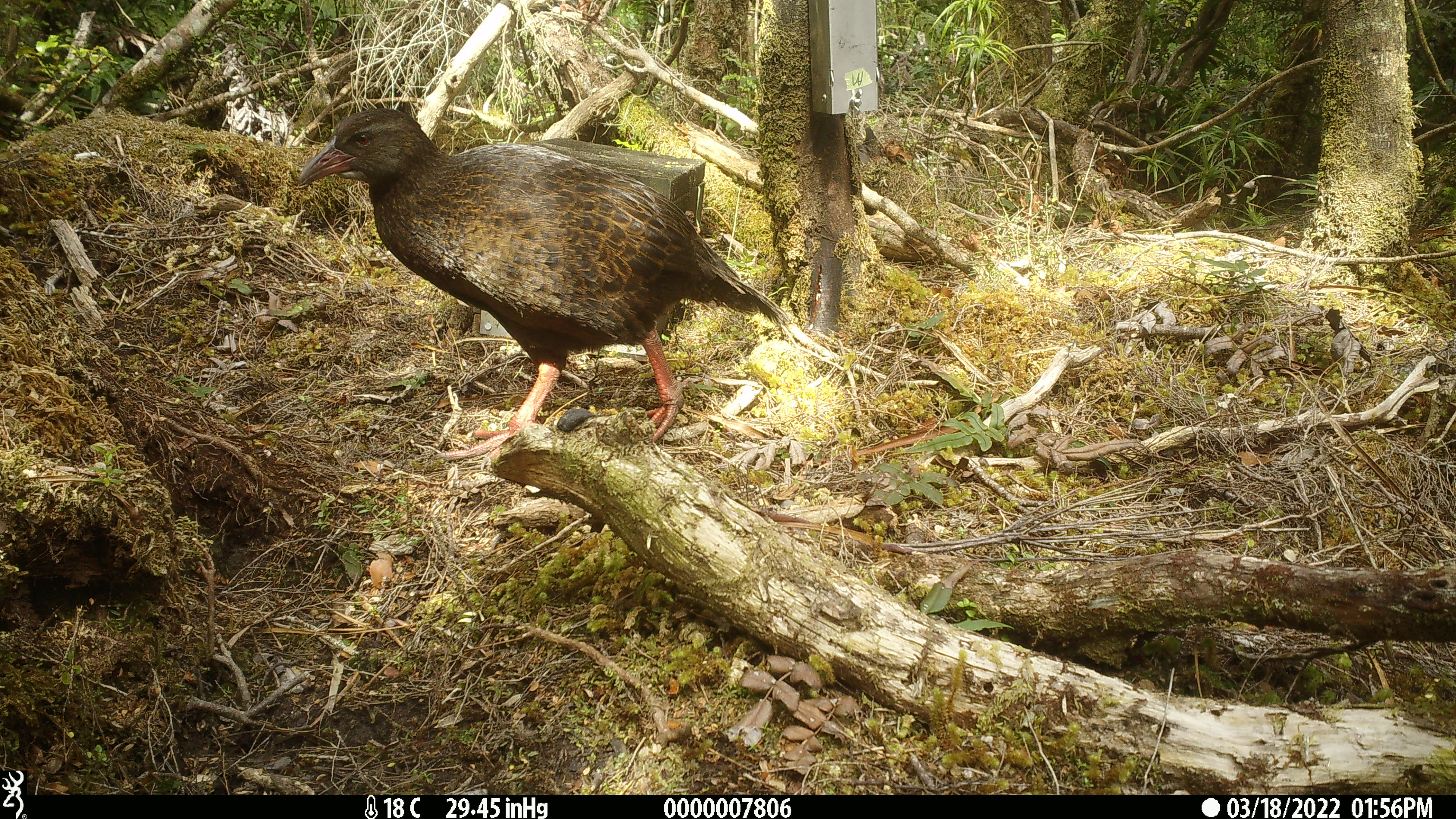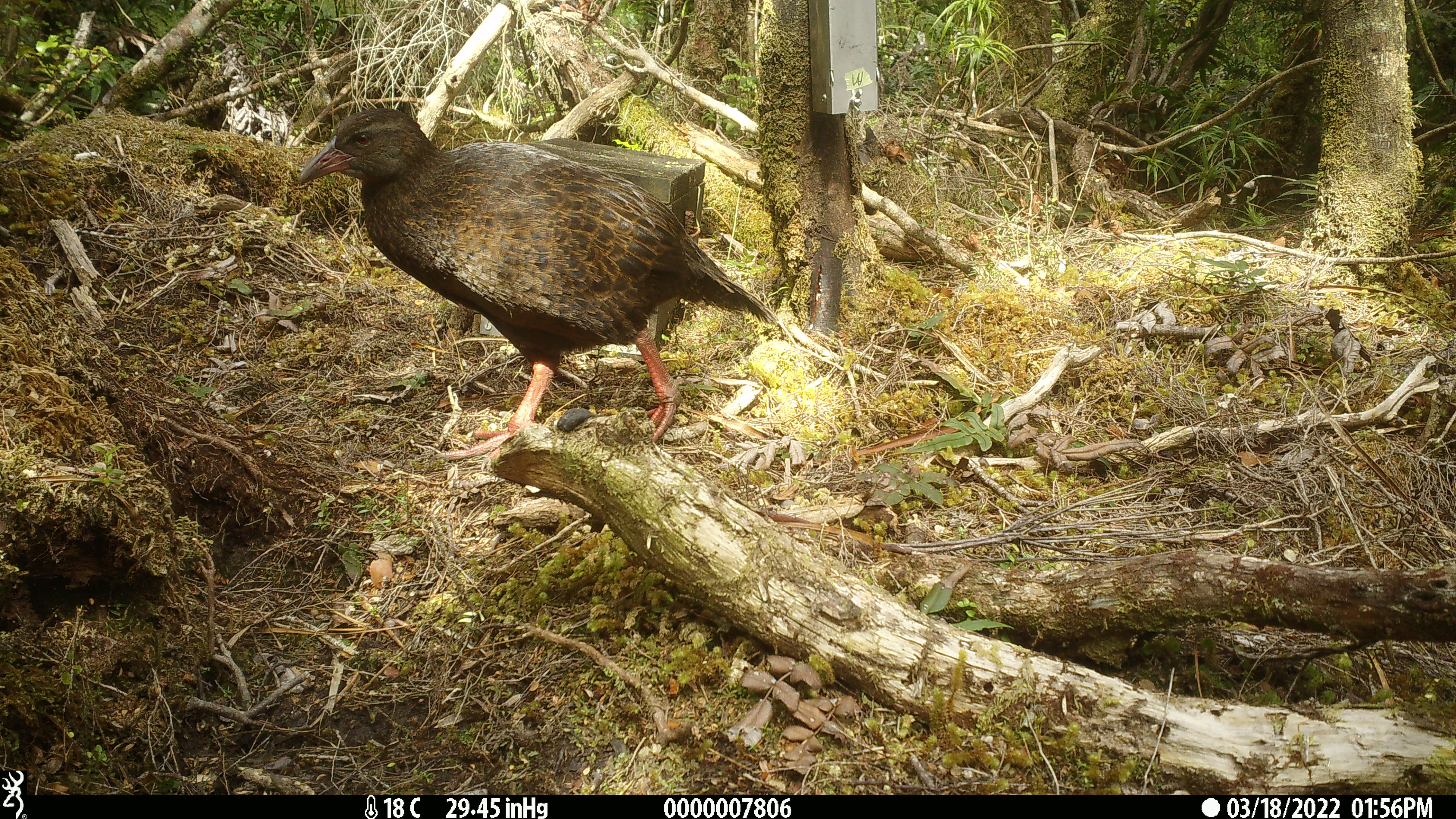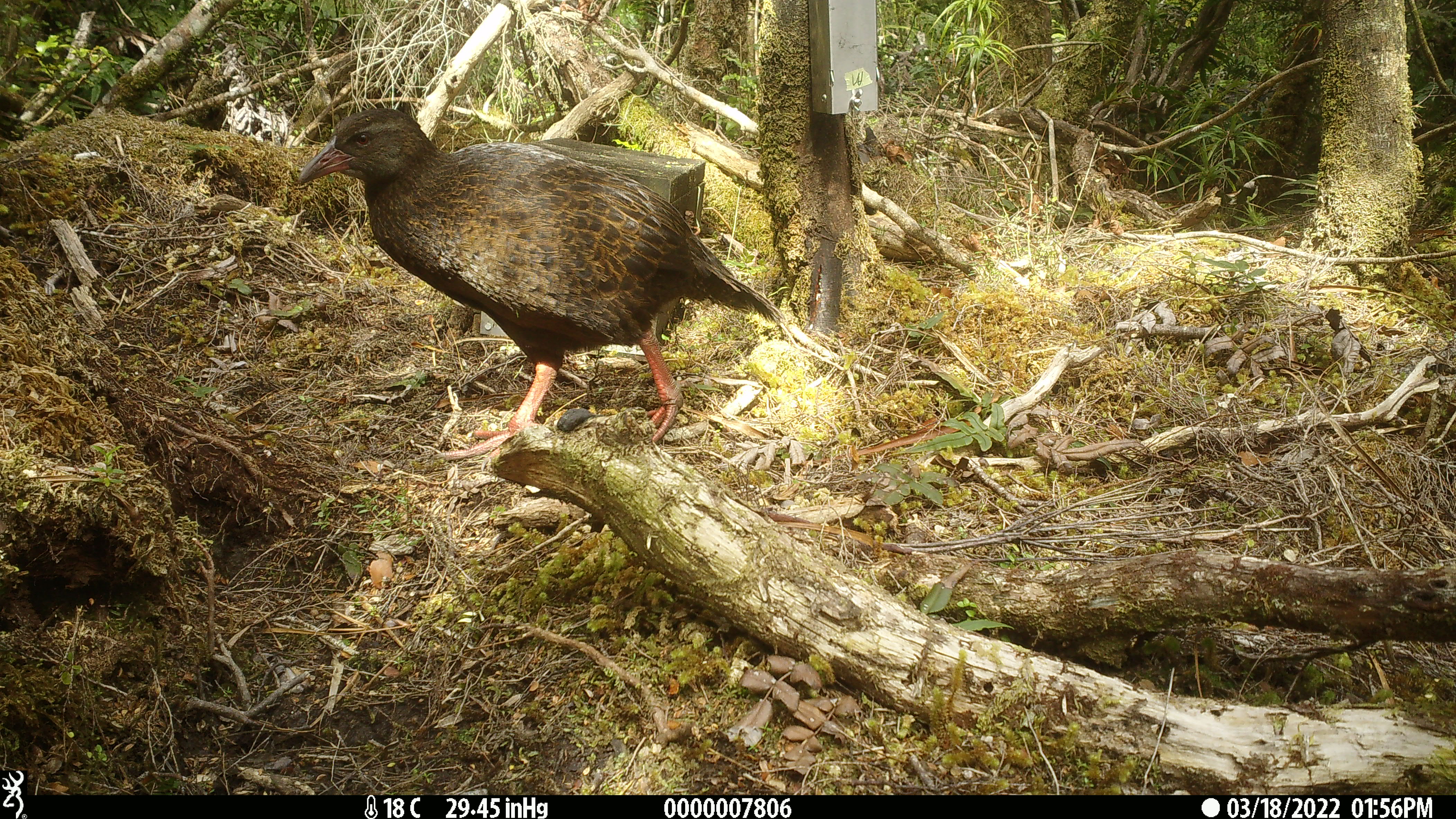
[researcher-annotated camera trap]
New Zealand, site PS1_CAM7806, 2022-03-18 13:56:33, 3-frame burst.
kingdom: Animalia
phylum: Chordata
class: Aves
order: Gruiformes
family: Rallidae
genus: Gallirallus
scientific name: Gallirallus australis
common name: weka